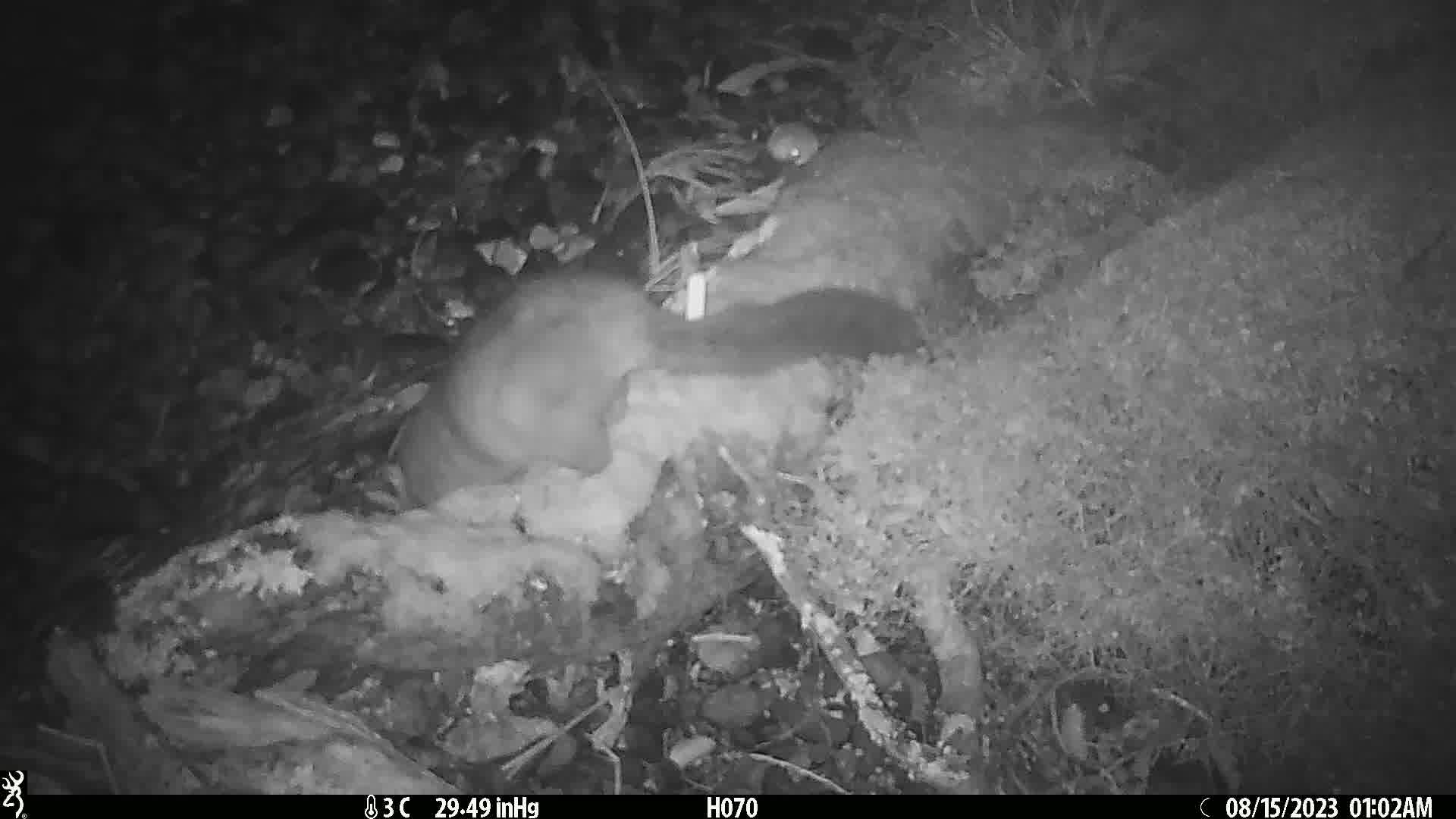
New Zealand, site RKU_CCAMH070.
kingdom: Animalia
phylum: Chordata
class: Mammalia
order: Diprotodontia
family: Phalangeridae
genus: Trichosurus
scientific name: Trichosurus vulpecula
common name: common brushtail possum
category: possum